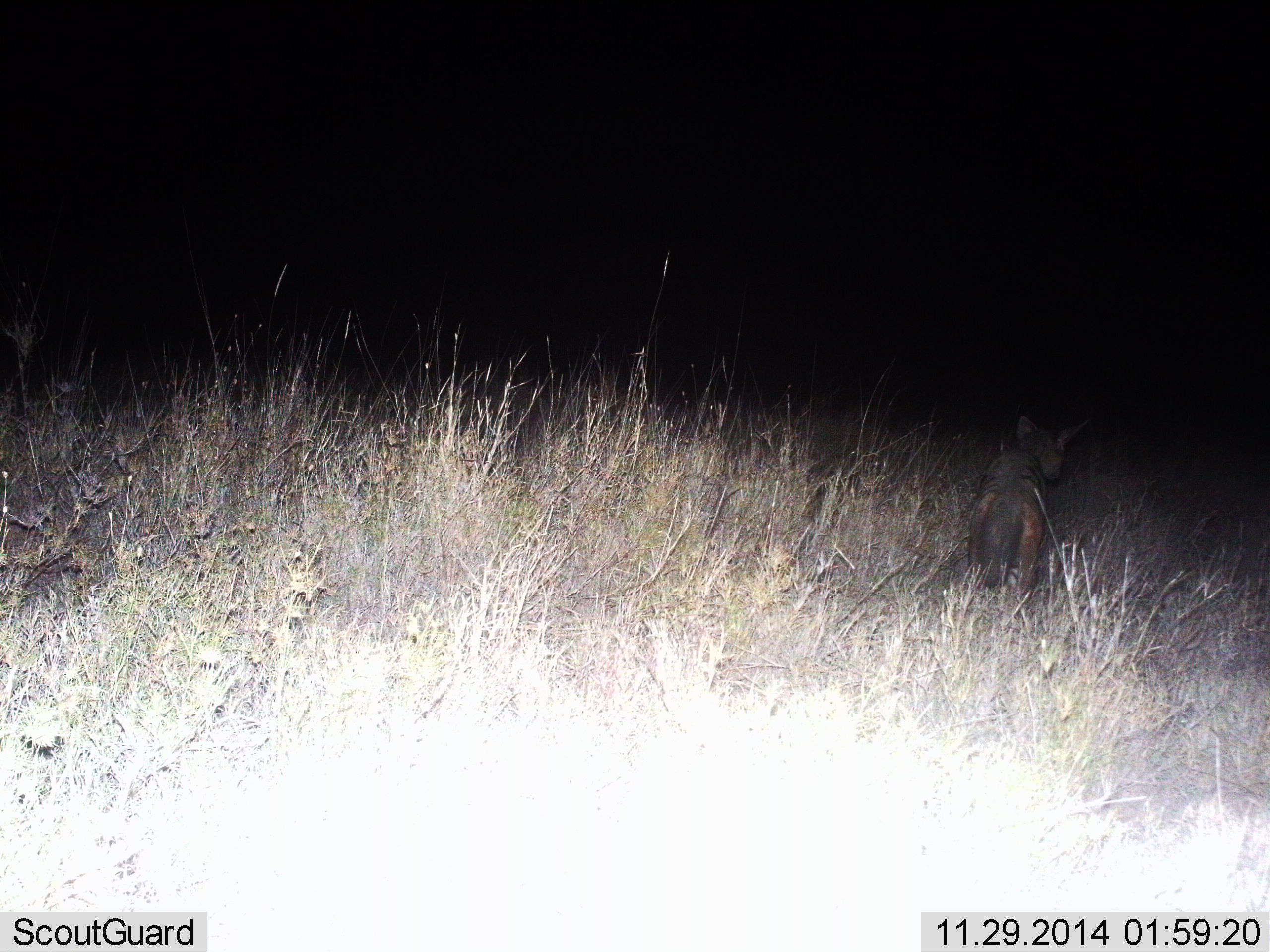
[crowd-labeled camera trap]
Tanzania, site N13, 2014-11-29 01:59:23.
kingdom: Animalia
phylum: Chordata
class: Mammalia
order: Carnivora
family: Canidae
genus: Lupulella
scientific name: Lupulella mesomelas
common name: black-backed jackal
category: jackal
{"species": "jackal (black-backed jackal) (Lupulella mesomelas)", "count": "1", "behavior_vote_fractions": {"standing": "43%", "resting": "0%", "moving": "43%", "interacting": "14%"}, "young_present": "0%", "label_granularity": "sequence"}